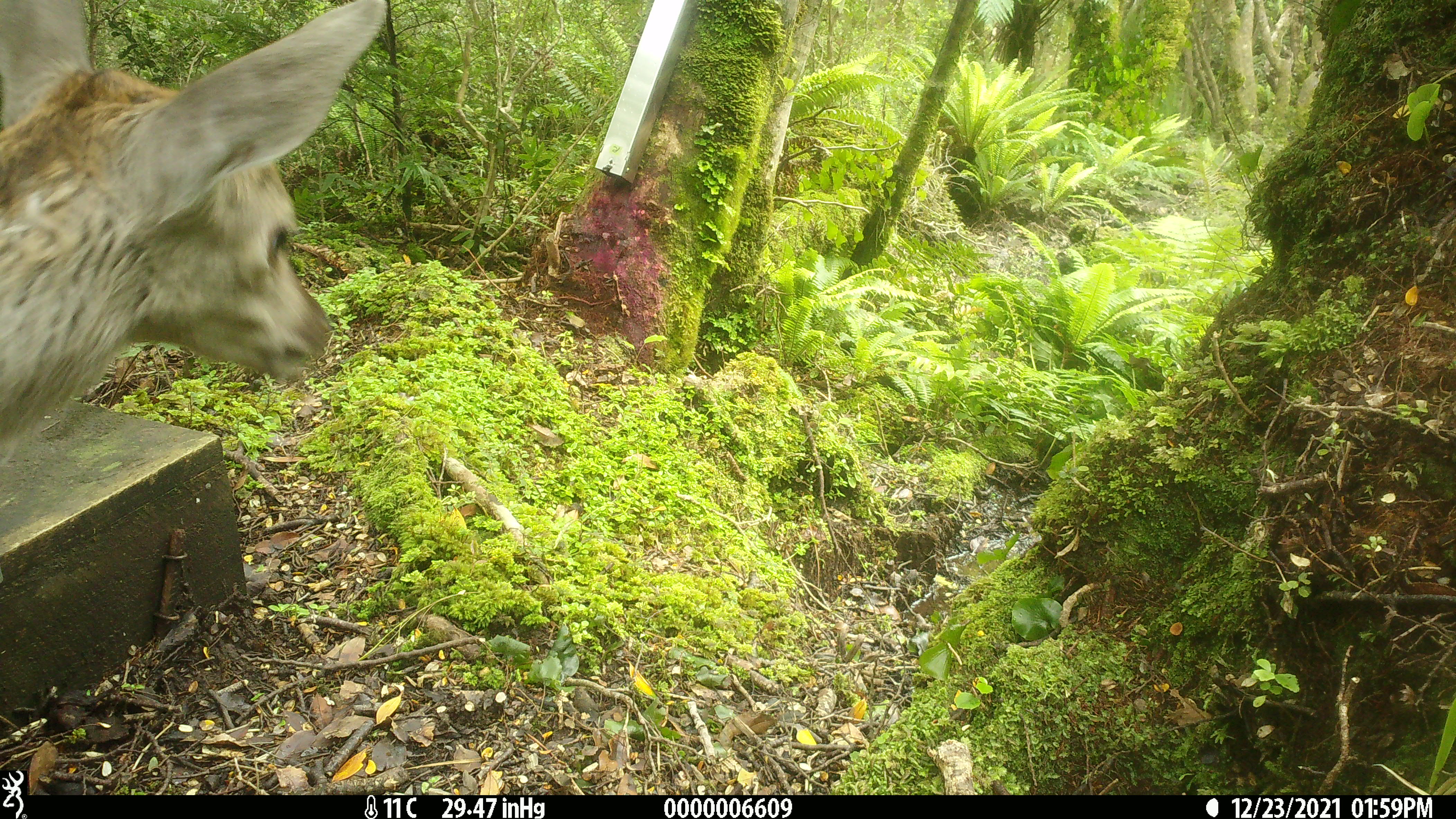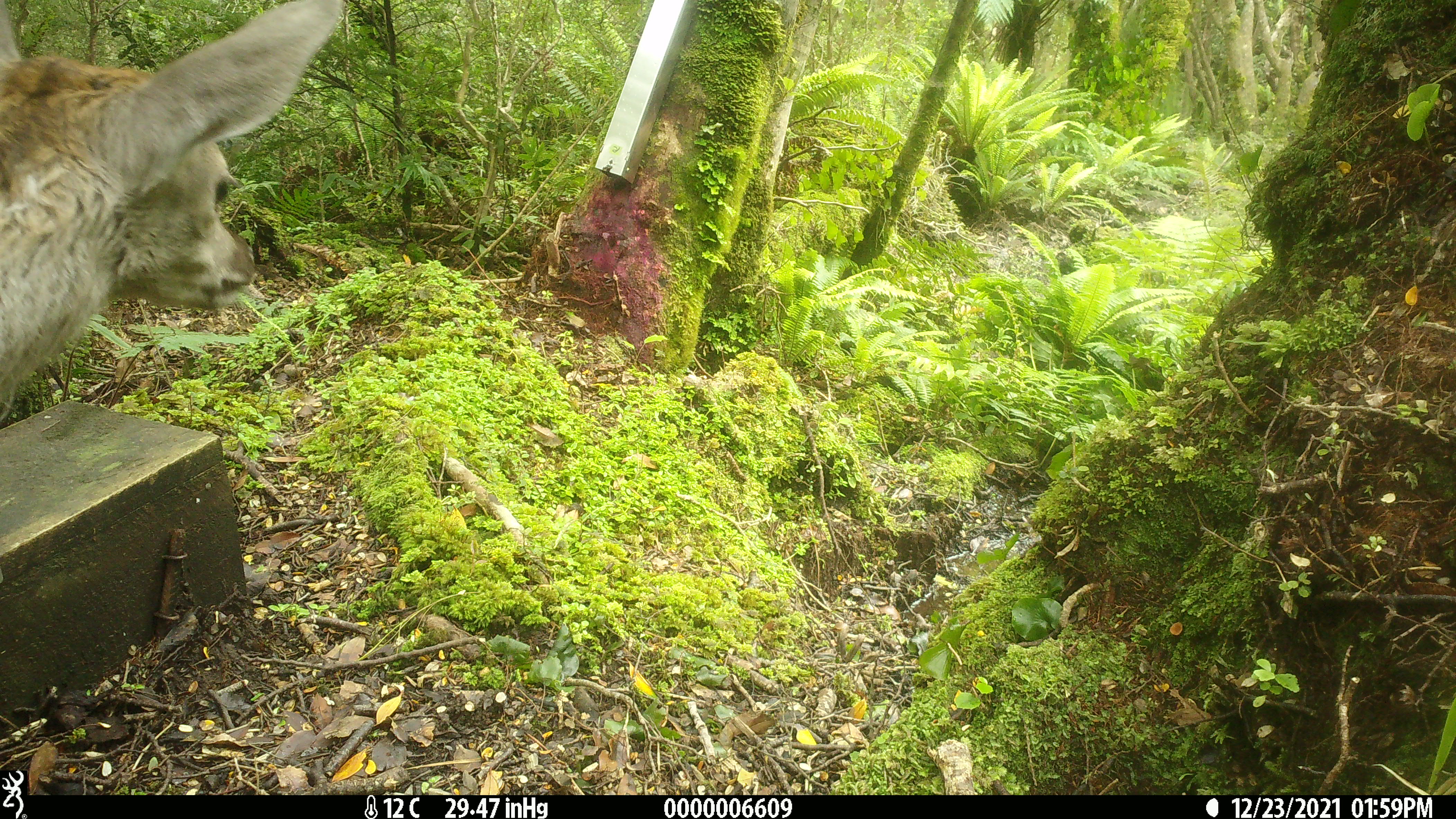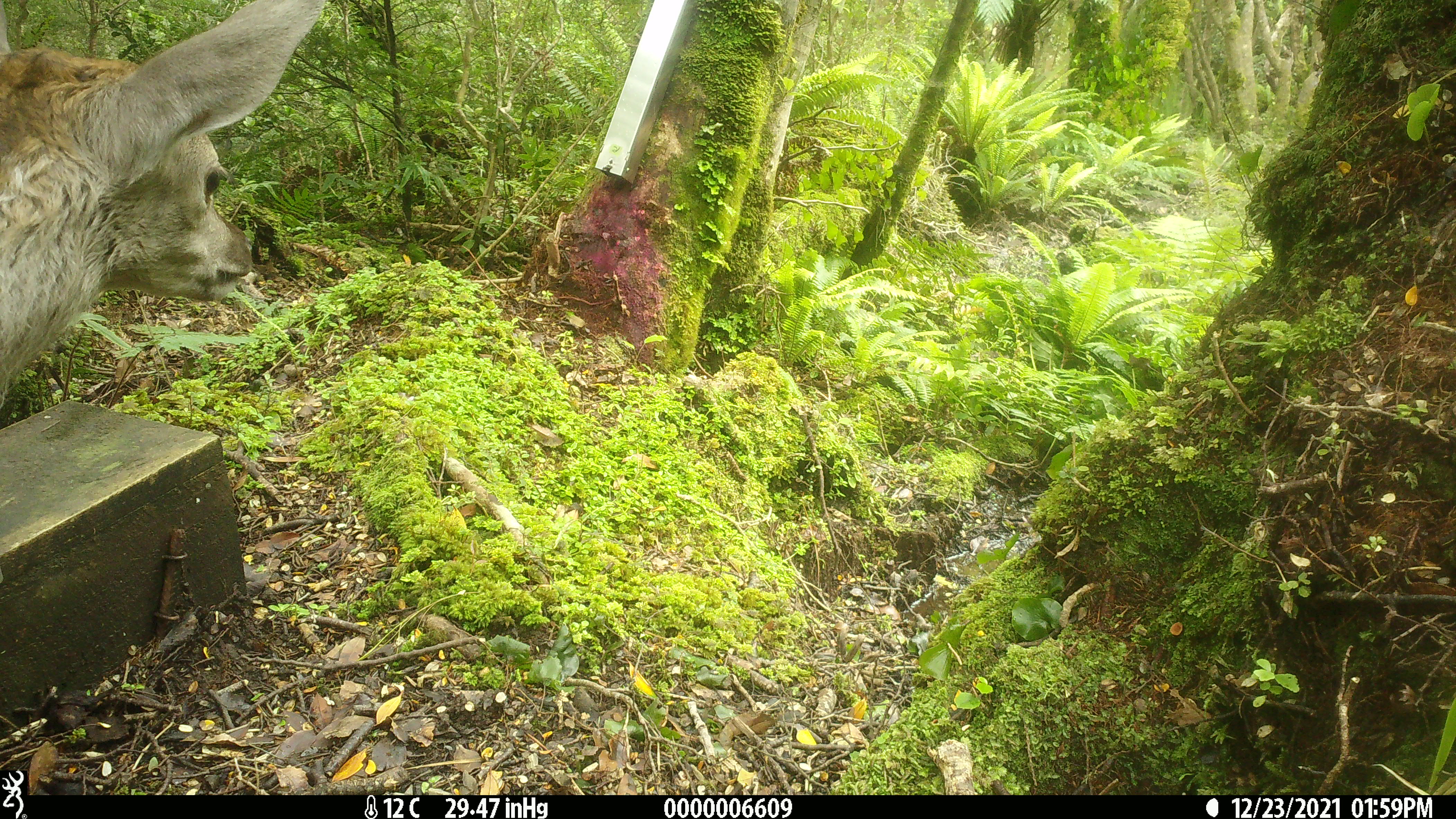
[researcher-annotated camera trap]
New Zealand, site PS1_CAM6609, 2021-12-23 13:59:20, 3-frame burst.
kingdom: Animalia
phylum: Chordata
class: Mammalia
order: Artiodactyla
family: Cervidae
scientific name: Cervidae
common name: deer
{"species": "deer (Cervidae)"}